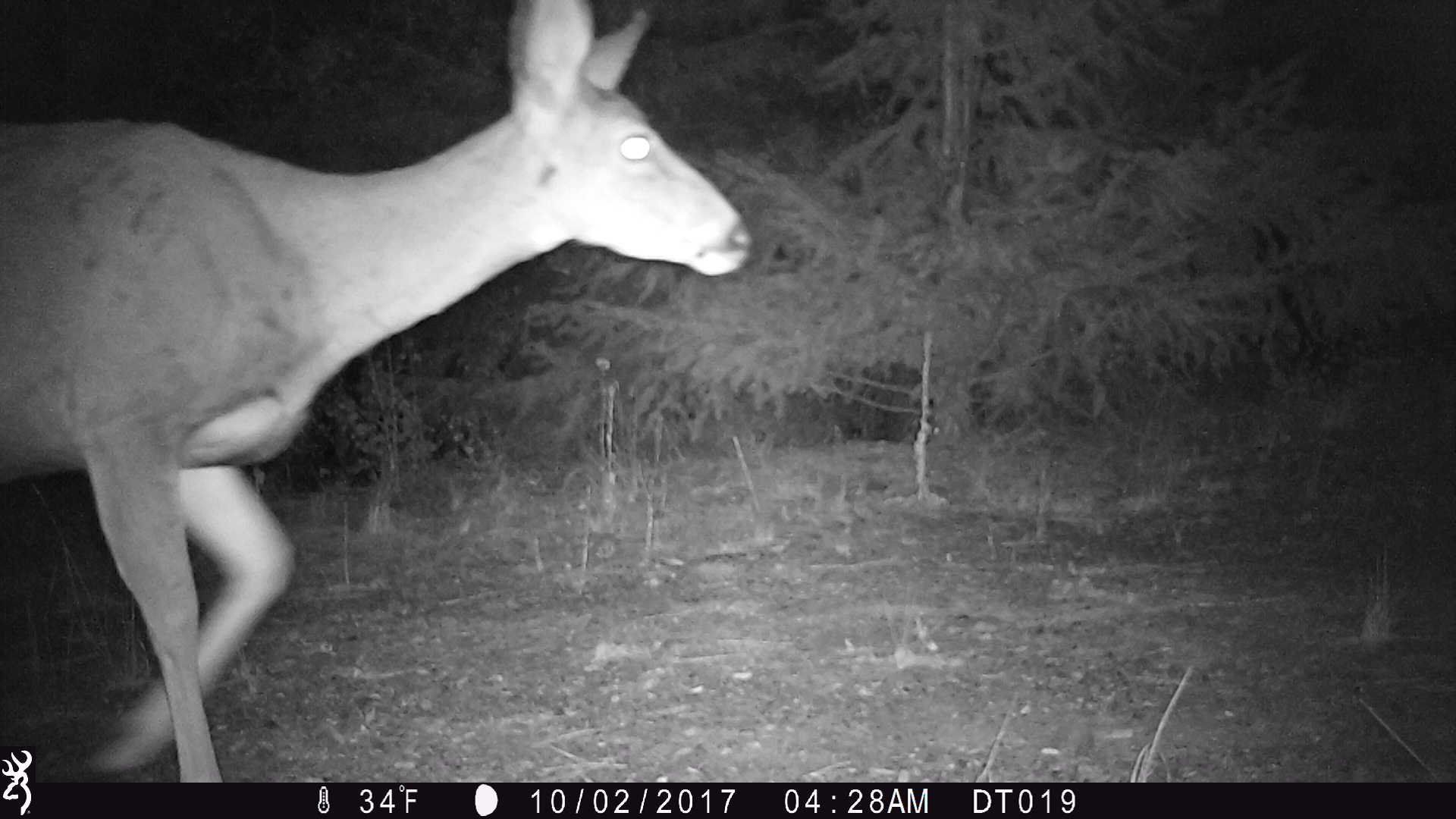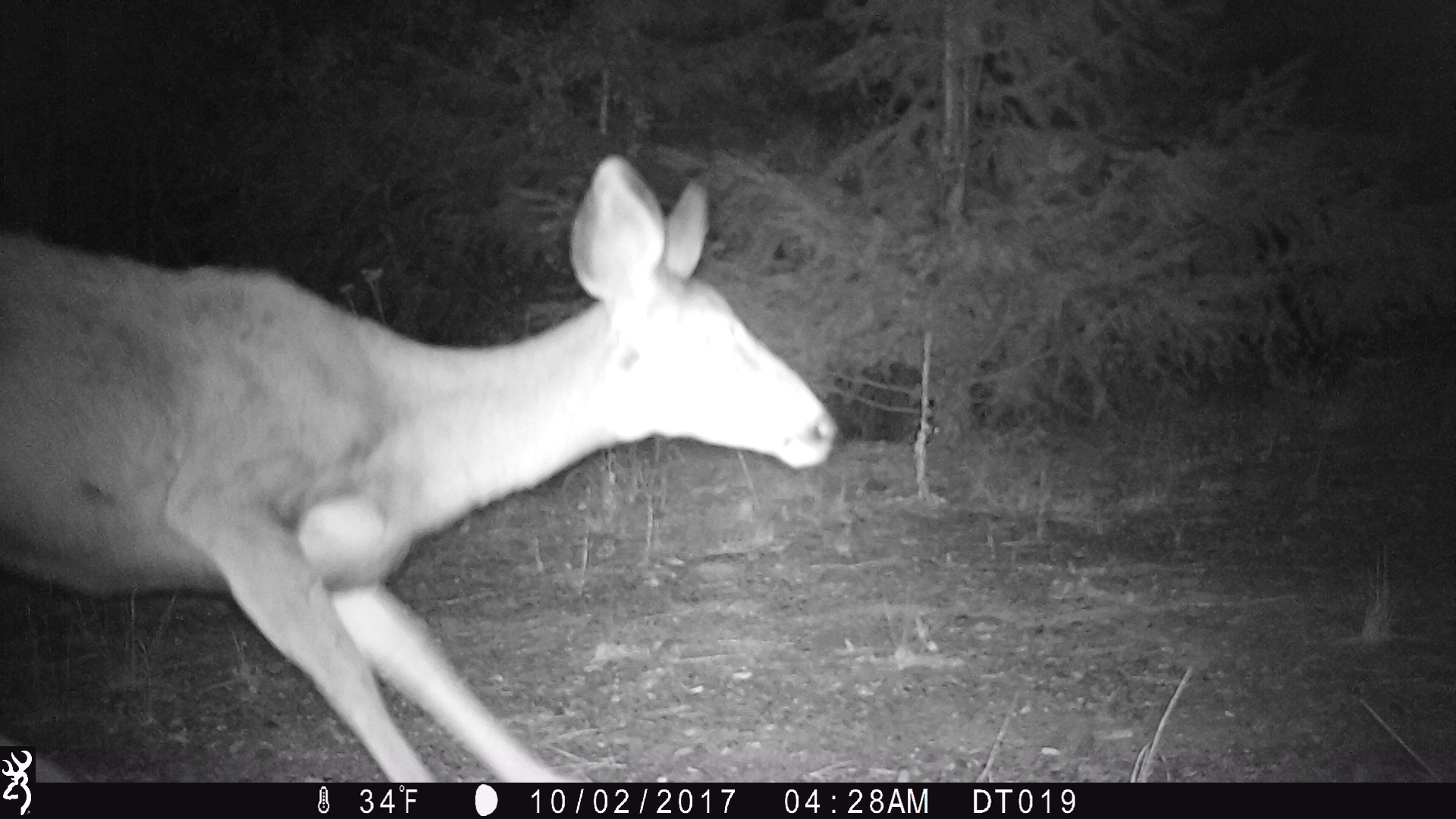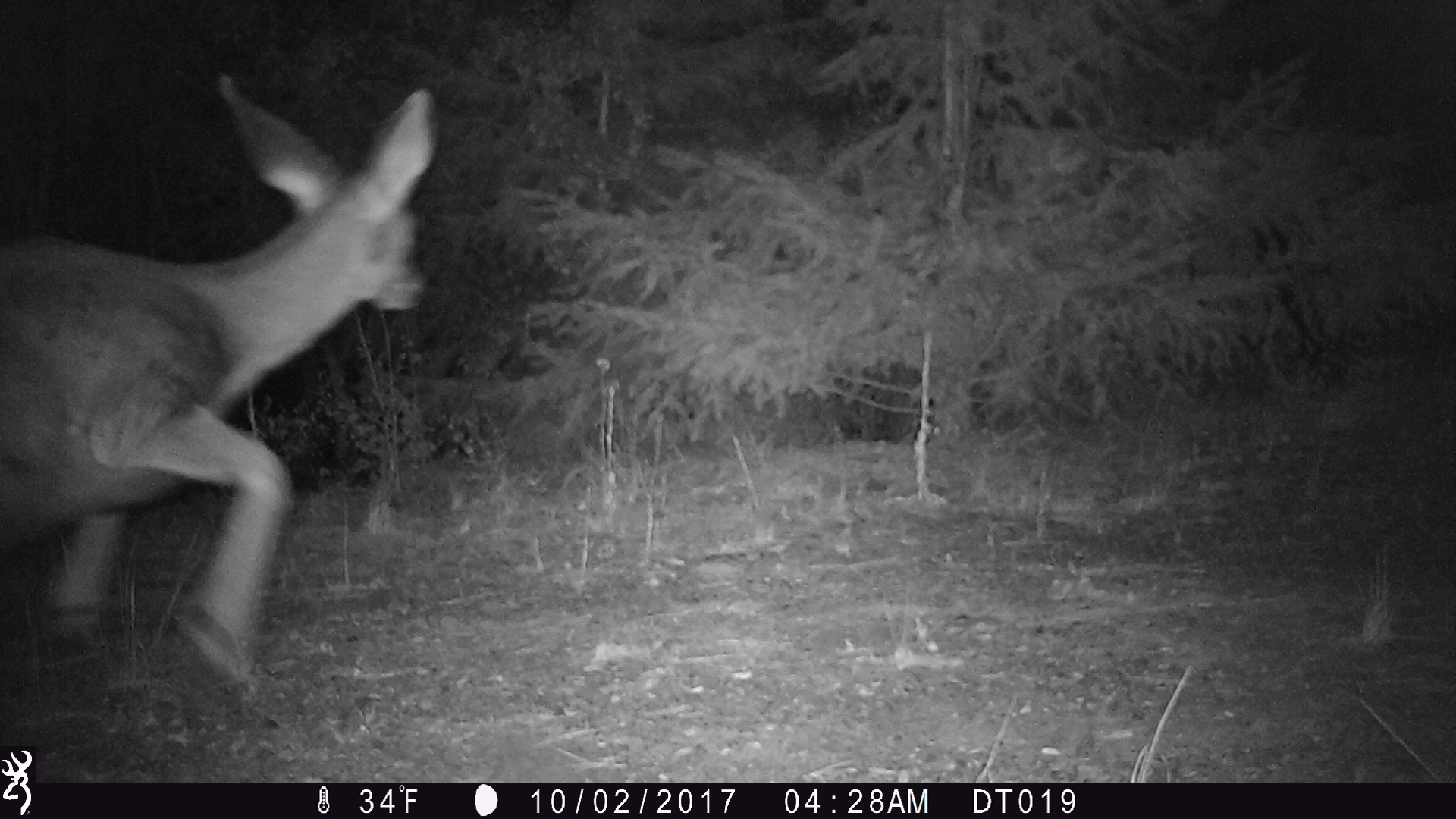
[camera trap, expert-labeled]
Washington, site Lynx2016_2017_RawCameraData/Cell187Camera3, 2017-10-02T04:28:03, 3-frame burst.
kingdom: Animalia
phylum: Chordata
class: Mammalia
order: Artiodactyla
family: Cervidae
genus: Odocoileus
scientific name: Odocoileus hemionus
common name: mule deer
Odocoileus hemionus (mule deer). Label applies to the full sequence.